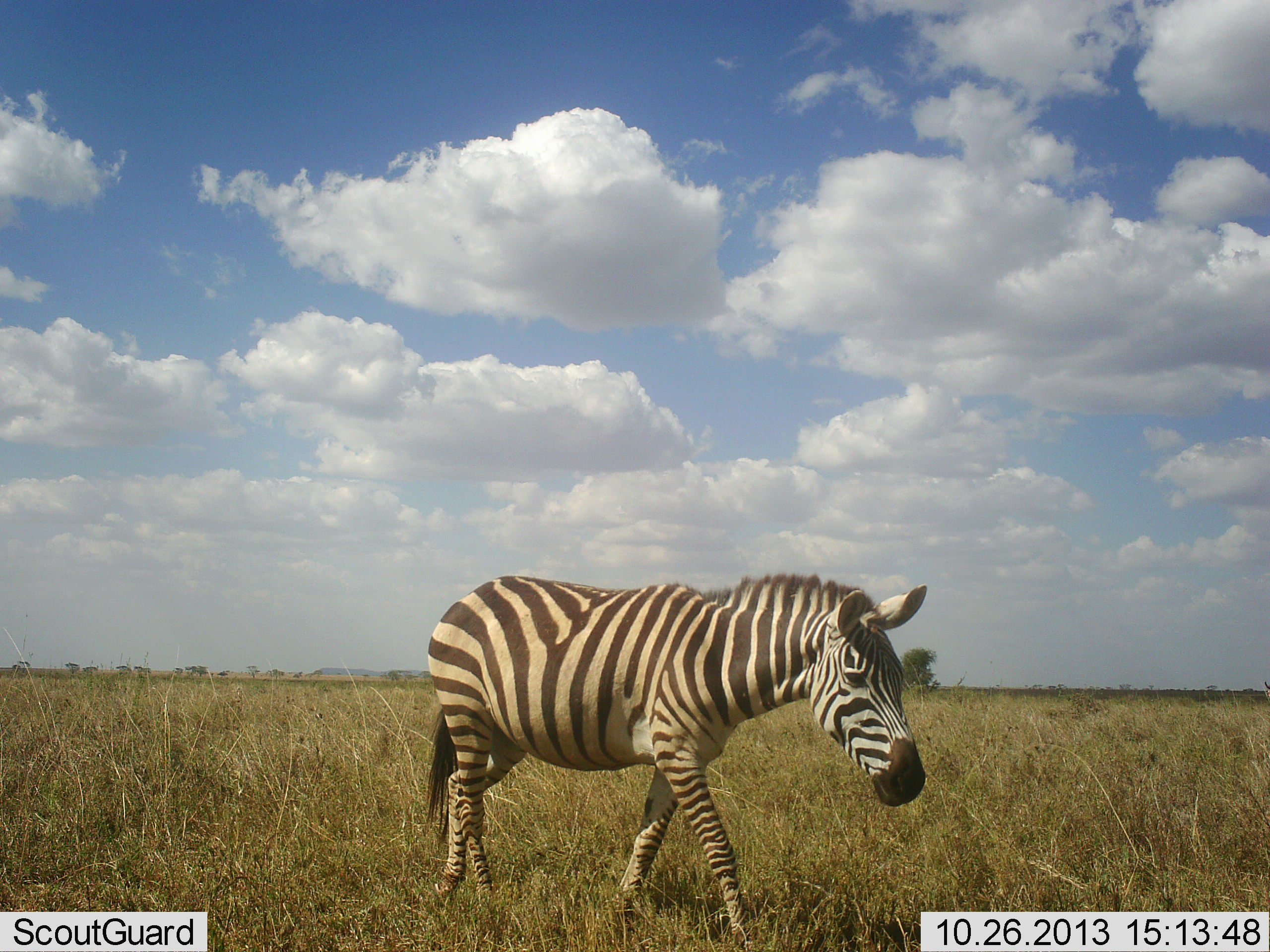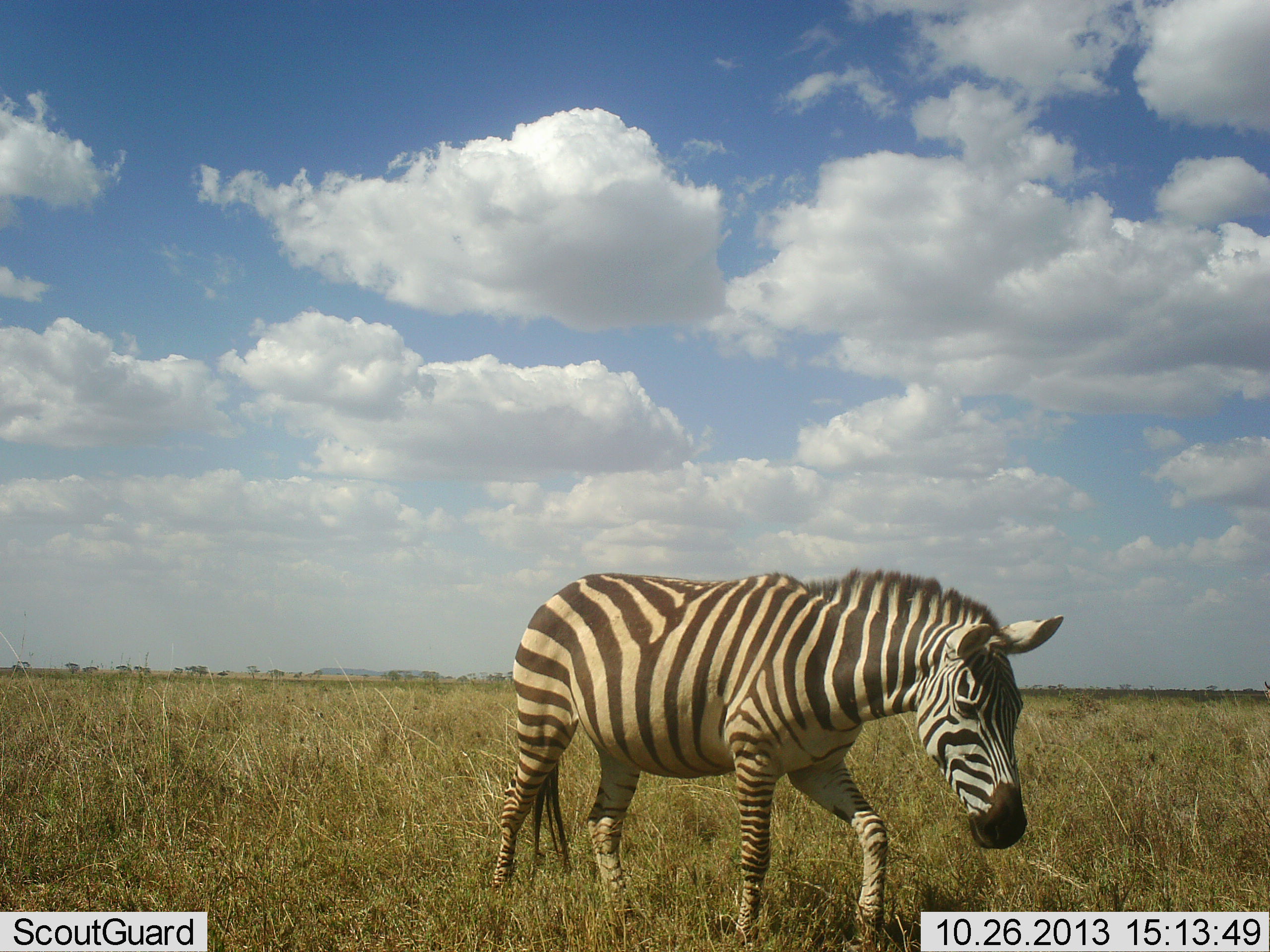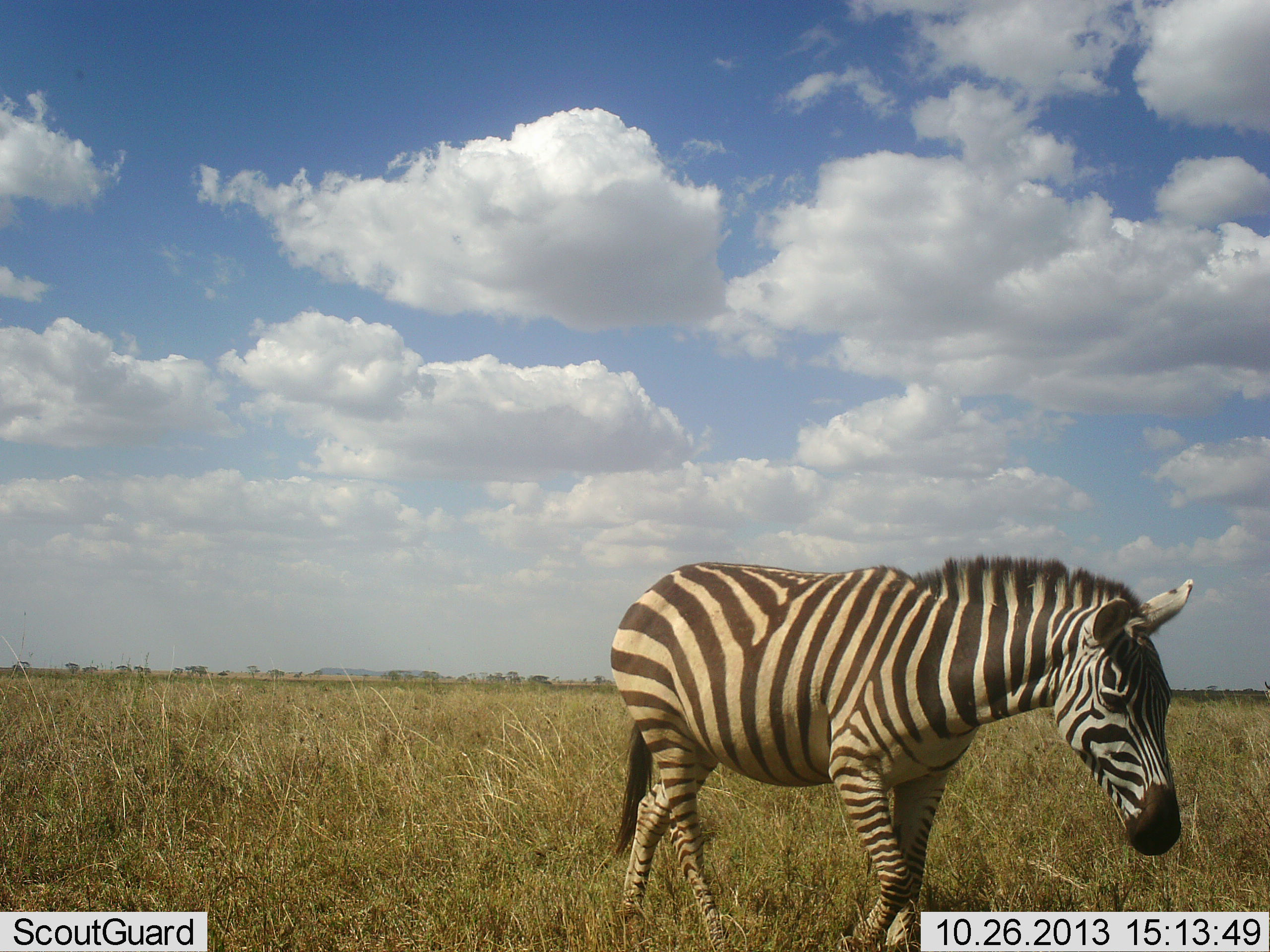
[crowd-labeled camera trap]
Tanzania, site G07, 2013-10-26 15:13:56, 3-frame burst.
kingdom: Animalia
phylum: Chordata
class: Mammalia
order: Perissodactyla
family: Equidae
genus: Equus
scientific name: Equus quagga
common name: plains zebra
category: zebra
Zebra (plains zebra) (Equus quagga), count 1. Behavior (volunteer vote fractions): standing 10%, resting 0%, moving 100%, interacting 0%. Young present (vote fraction): 0%. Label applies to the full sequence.